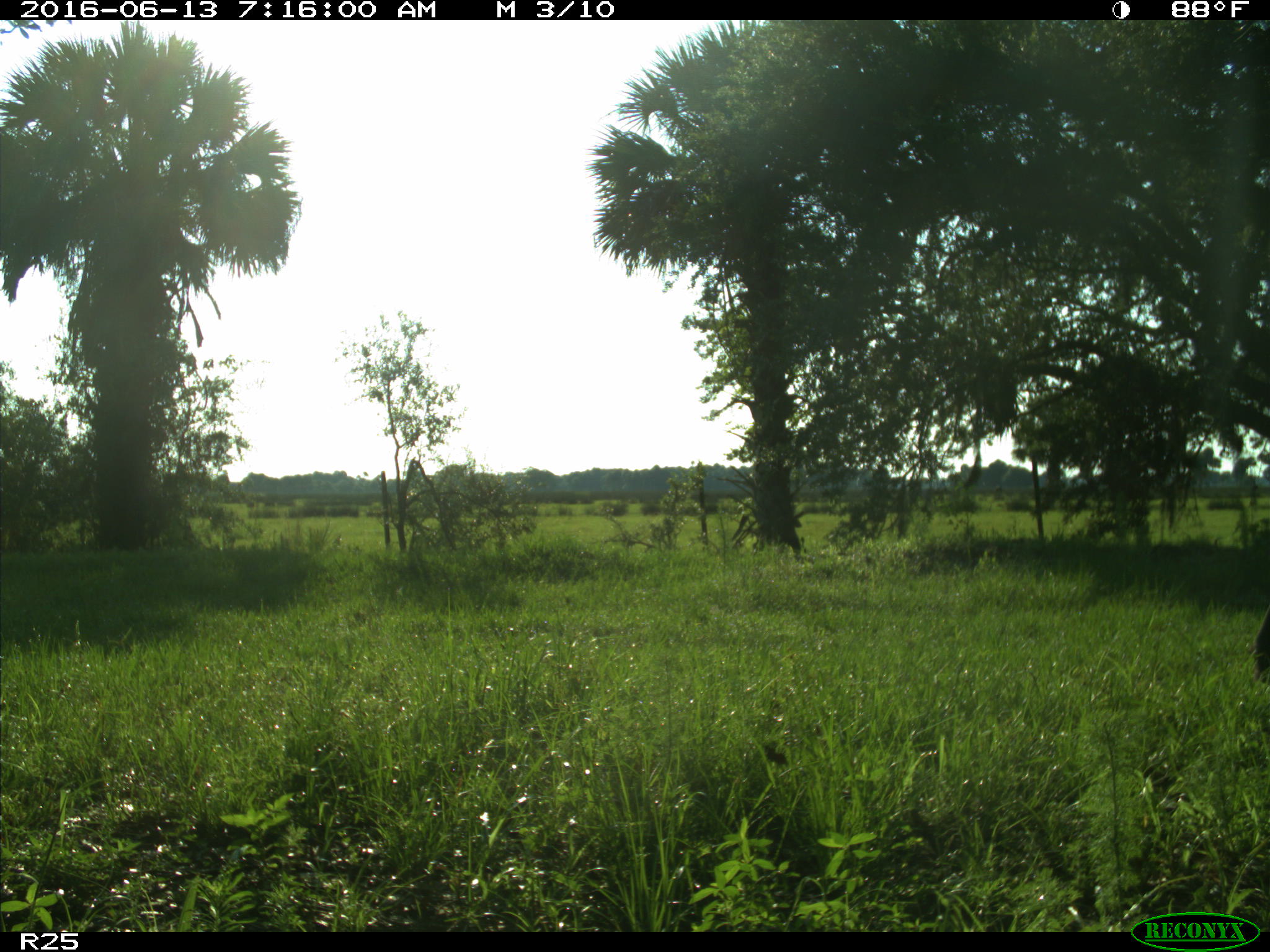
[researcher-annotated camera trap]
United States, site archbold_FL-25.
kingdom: Animalia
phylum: Chordata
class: Mammalia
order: Artiodactyla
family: Bovidae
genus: Bos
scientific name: Bos taurus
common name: domestic cow